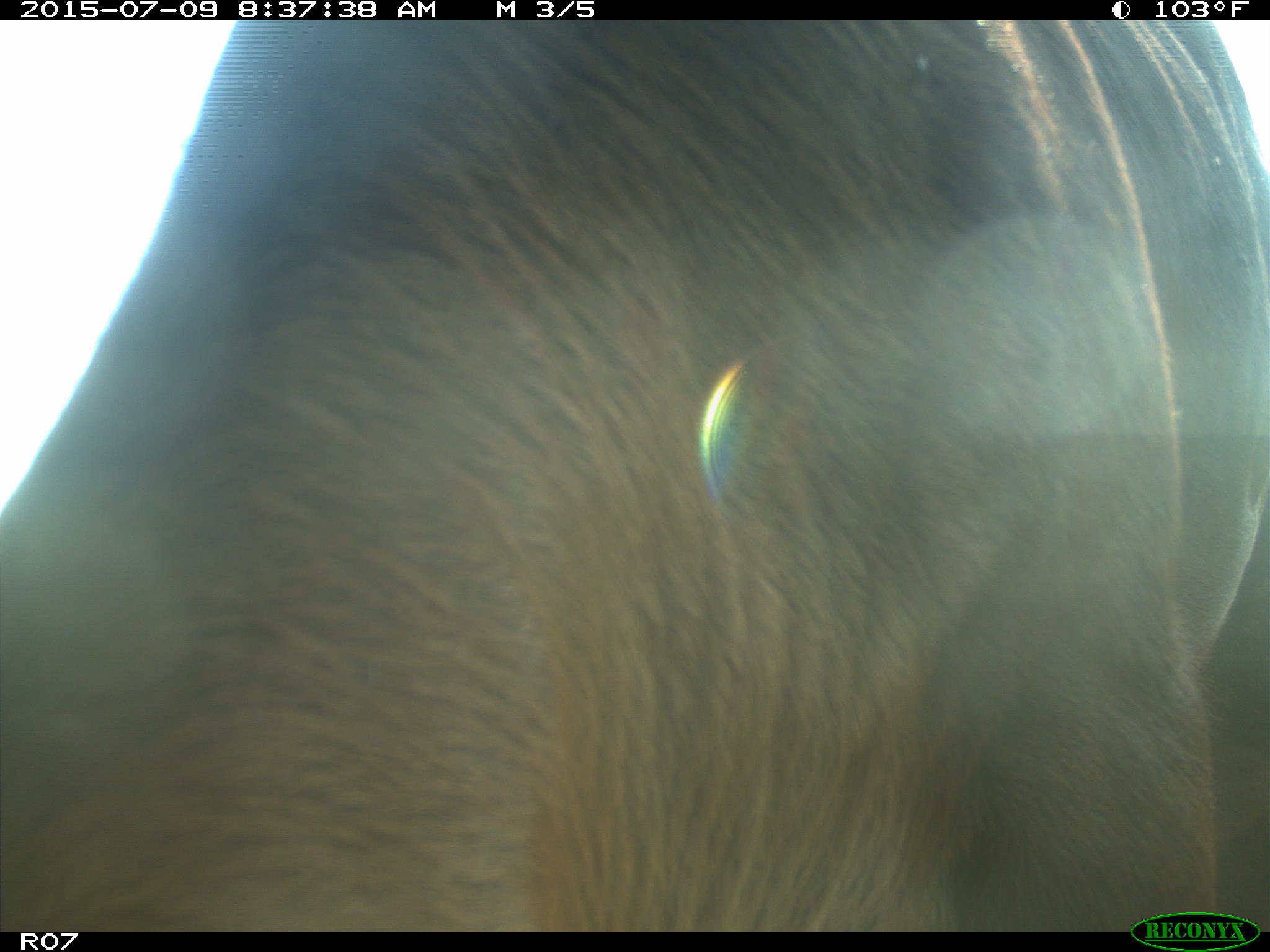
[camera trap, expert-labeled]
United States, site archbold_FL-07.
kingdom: Animalia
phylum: Chordata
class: Mammalia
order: Artiodactyla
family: Bovidae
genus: Bos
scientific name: Bos taurus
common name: domestic cow